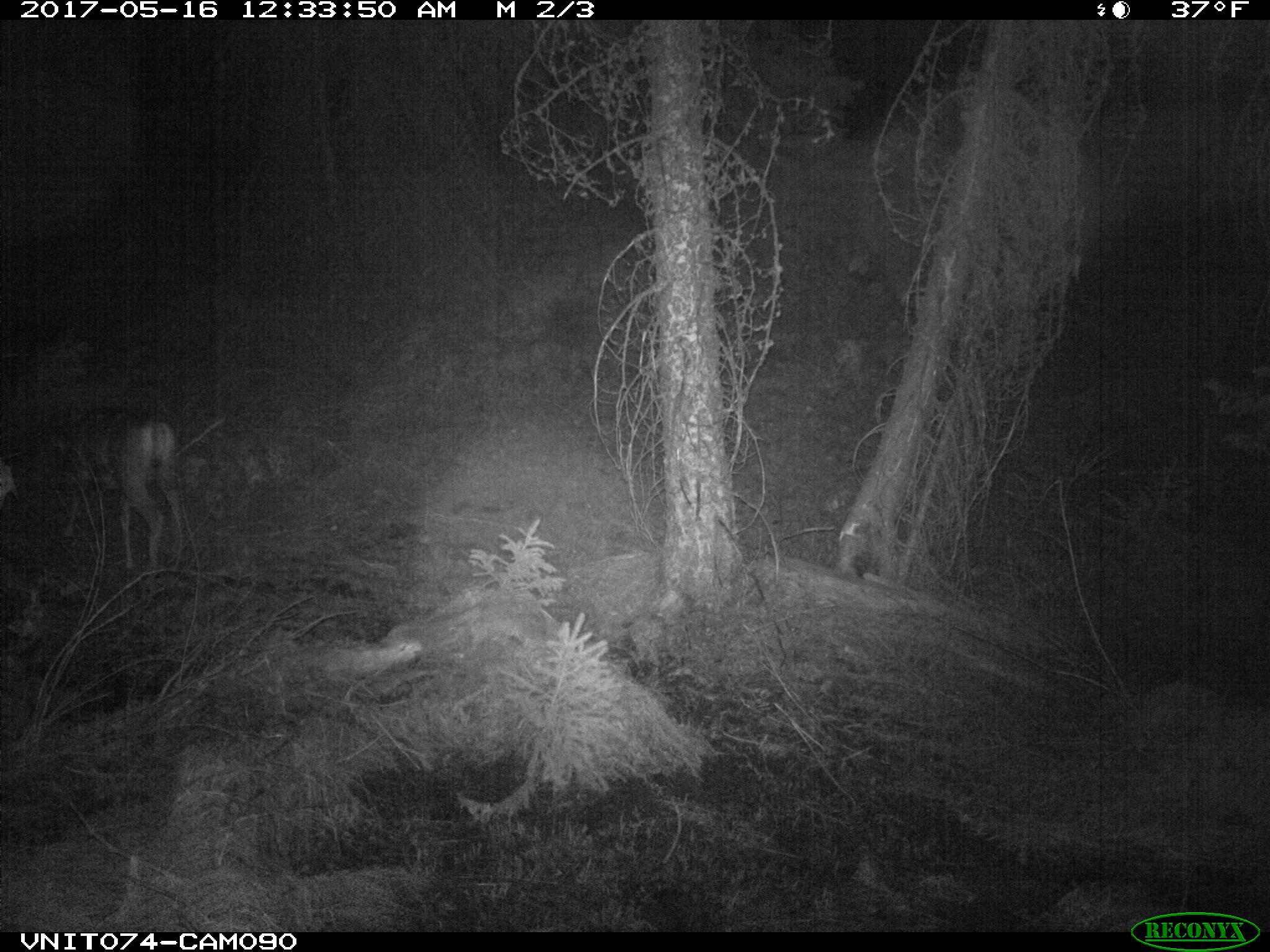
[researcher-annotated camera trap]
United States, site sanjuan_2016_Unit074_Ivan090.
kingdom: Animalia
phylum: Chordata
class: Mammalia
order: Artiodactyla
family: Cervidae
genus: Odocoileus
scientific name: Odocoileus hemionus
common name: mule deer